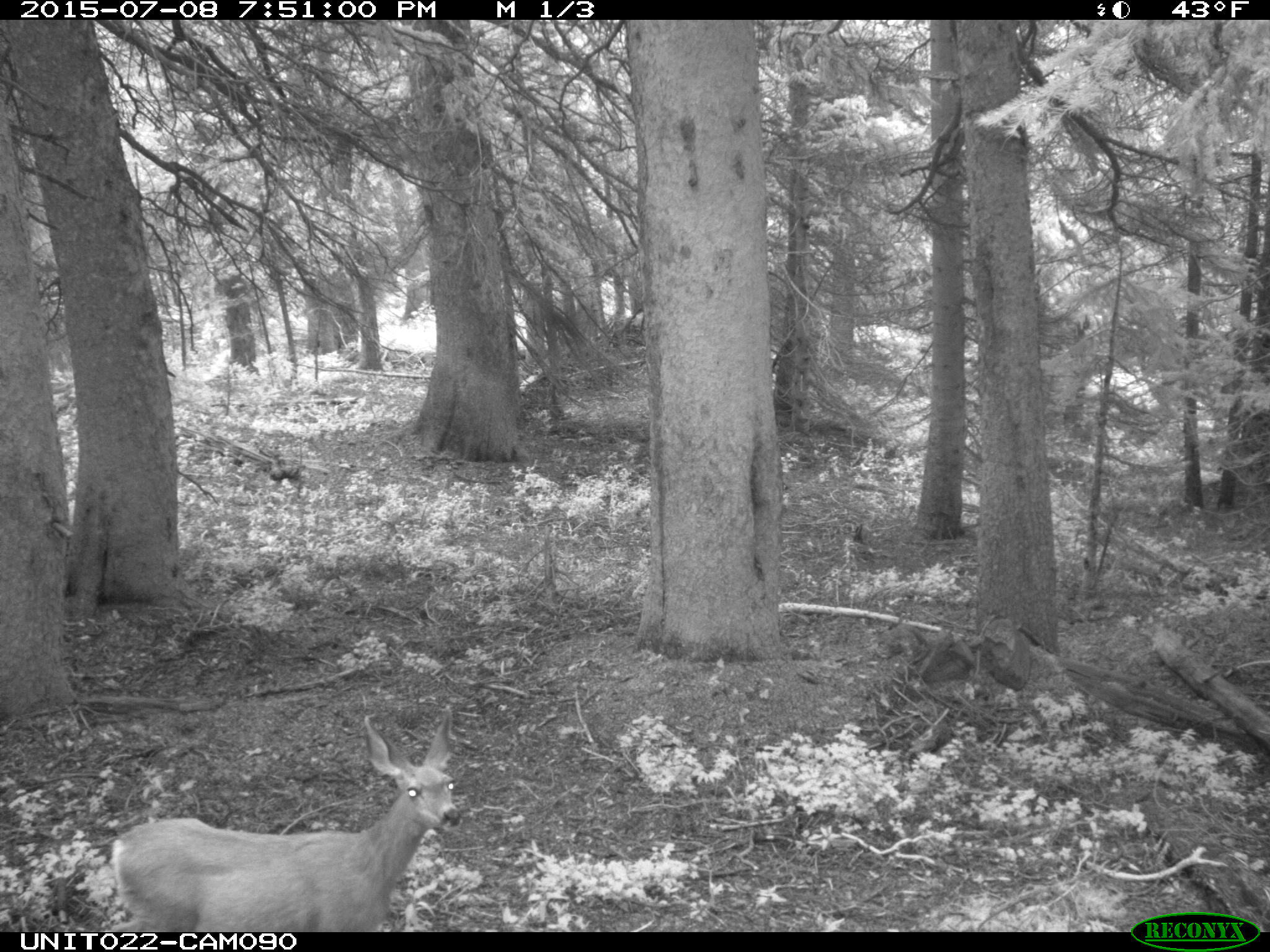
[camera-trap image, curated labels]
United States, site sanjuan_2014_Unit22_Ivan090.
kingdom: Animalia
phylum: Chordata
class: Mammalia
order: Artiodactyla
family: Cervidae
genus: Odocoileus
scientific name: Odocoileus hemionus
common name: mule deer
Odocoileus hemionus (mule deer).